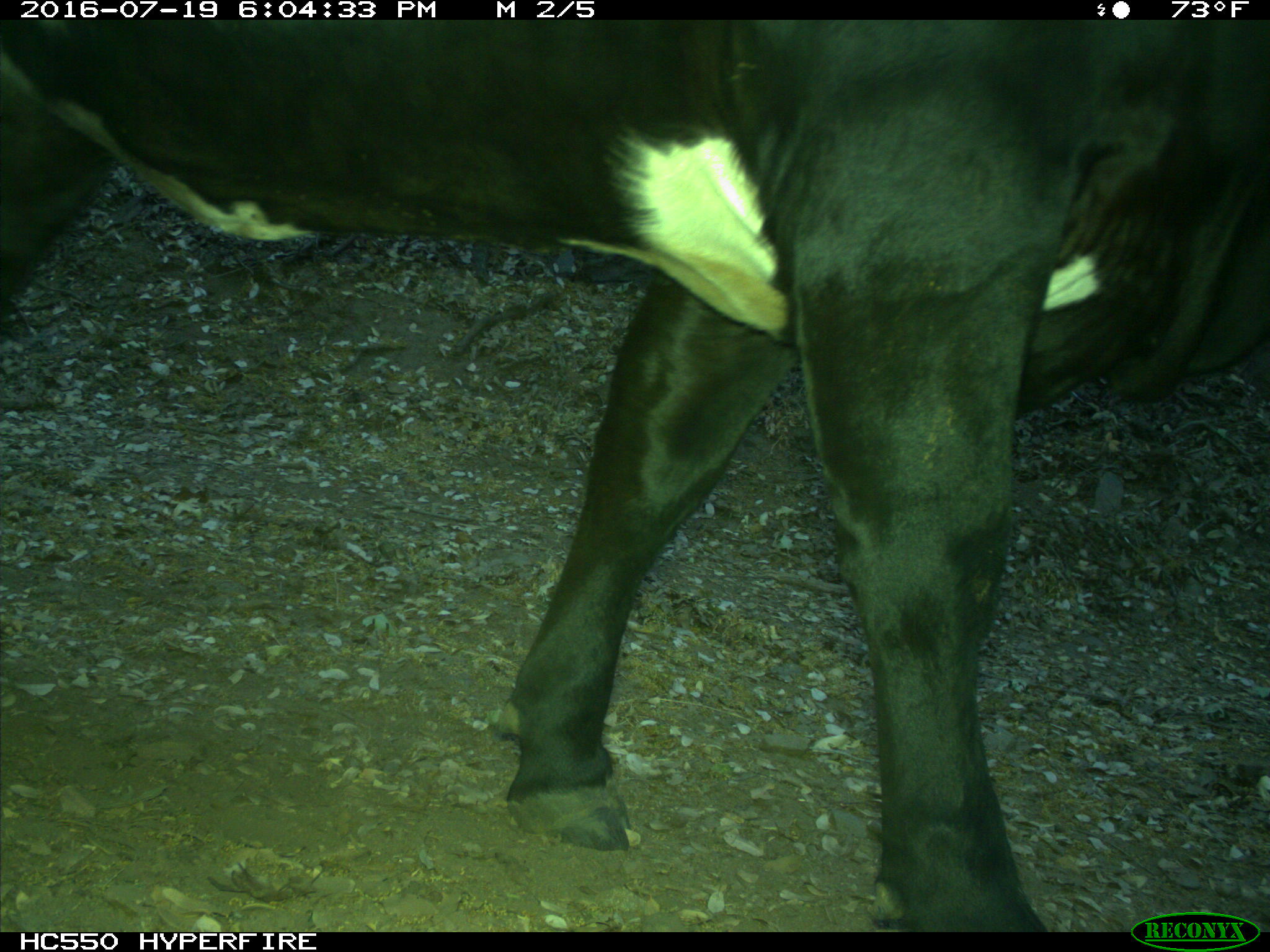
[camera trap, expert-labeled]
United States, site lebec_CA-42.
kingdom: Animalia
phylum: Chordata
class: Mammalia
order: Artiodactyla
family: Bovidae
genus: Bos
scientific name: Bos taurus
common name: domestic cow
Bos taurus (domestic cow).